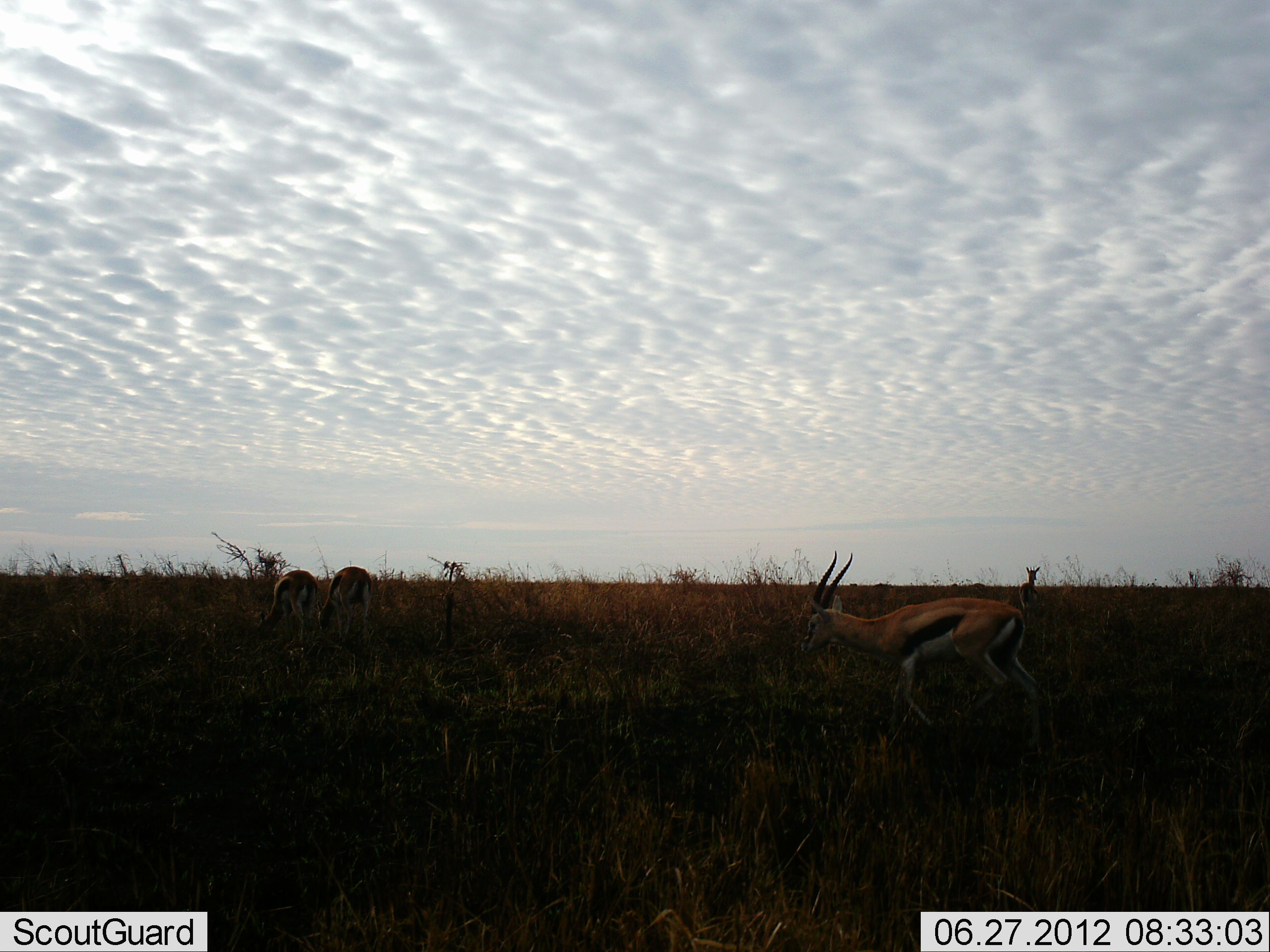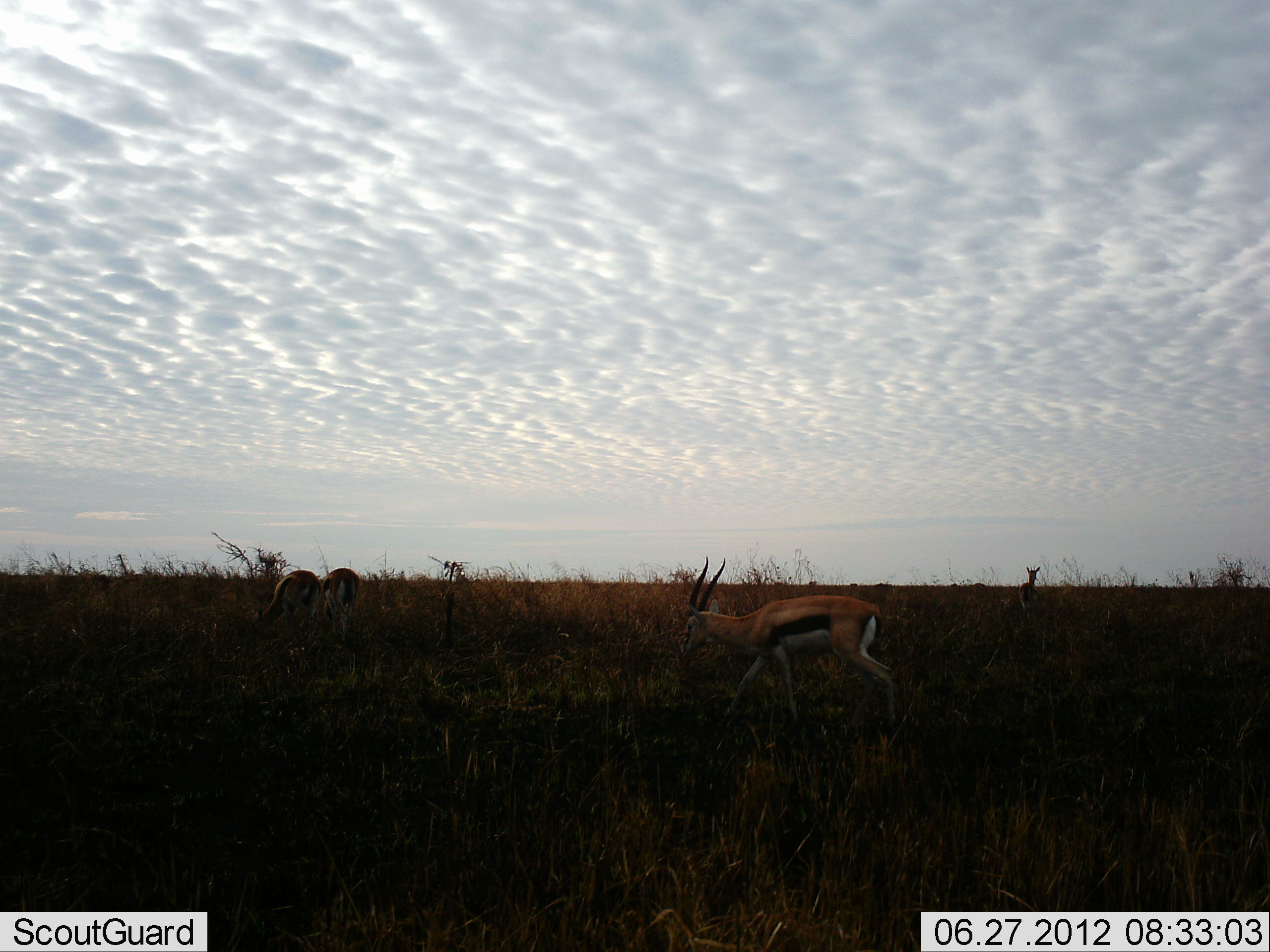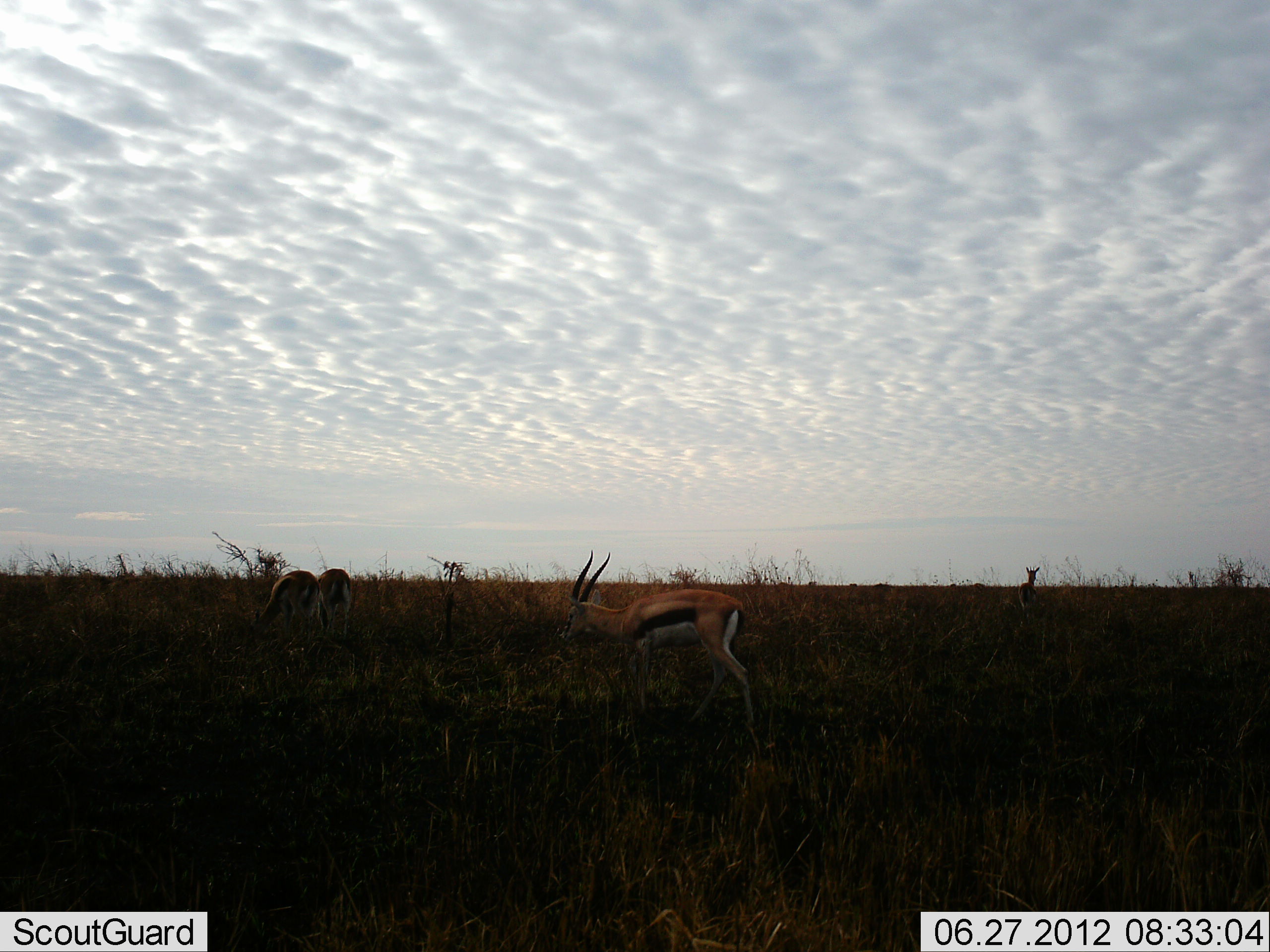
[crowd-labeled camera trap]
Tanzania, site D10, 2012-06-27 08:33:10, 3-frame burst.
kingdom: Animalia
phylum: Chordata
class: Mammalia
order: Artiodactyla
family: Bovidae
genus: Eudorcas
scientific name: Eudorcas thomsonii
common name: thomson's gazelle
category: gazellethomsons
Gazellethomsons (thomson's gazelle) (Eudorcas thomsonii), count 4. Behavior (volunteer vote fractions): standing 60%, resting 0%, moving 90%, interacting 0%. Young present (vote fraction): 0%. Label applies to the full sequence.